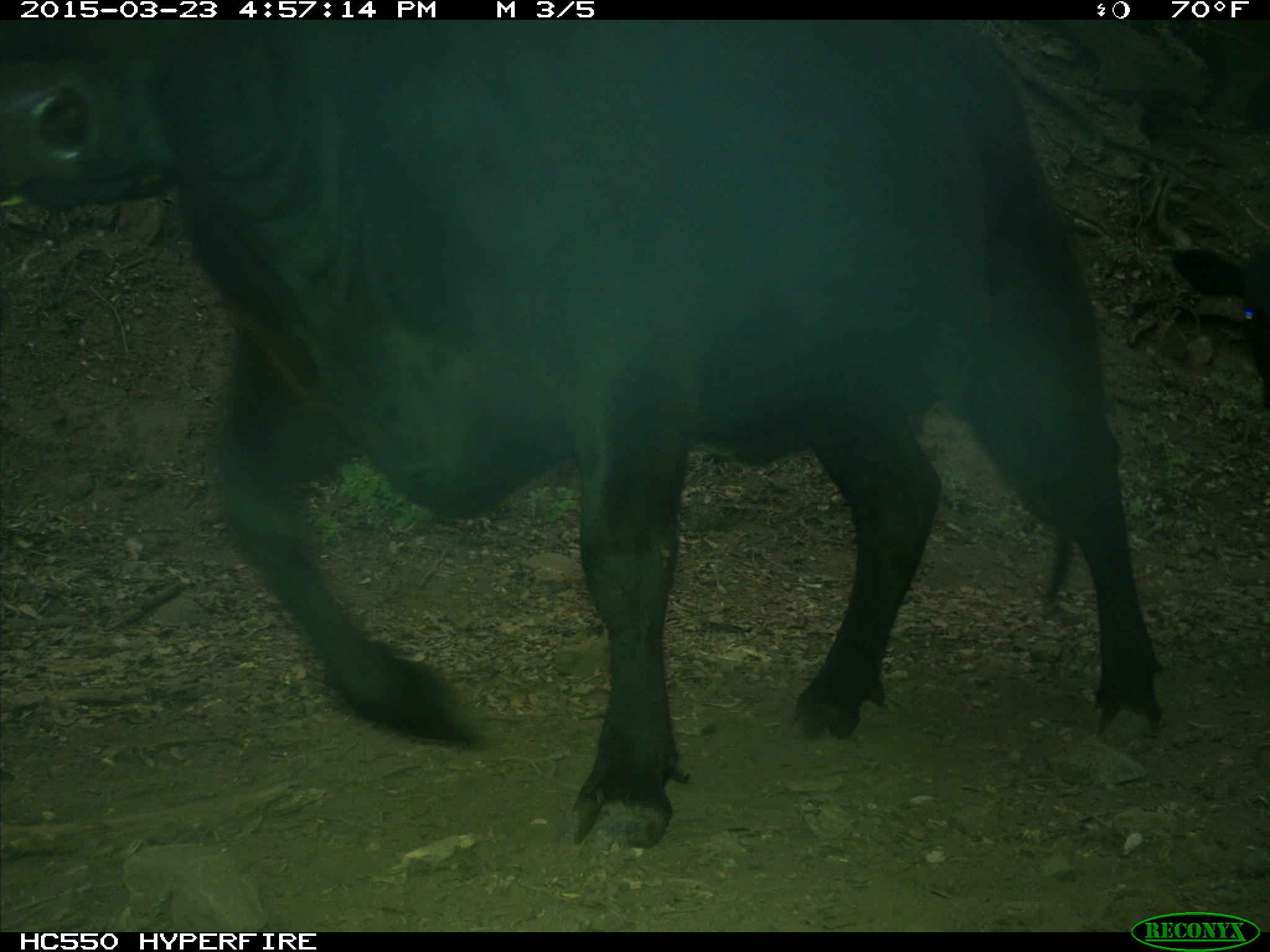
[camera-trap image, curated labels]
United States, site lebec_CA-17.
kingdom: Animalia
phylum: Chordata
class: Mammalia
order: Artiodactyla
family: Bovidae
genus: Bos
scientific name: Bos taurus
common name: domestic cow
Bos taurus (domestic cow).